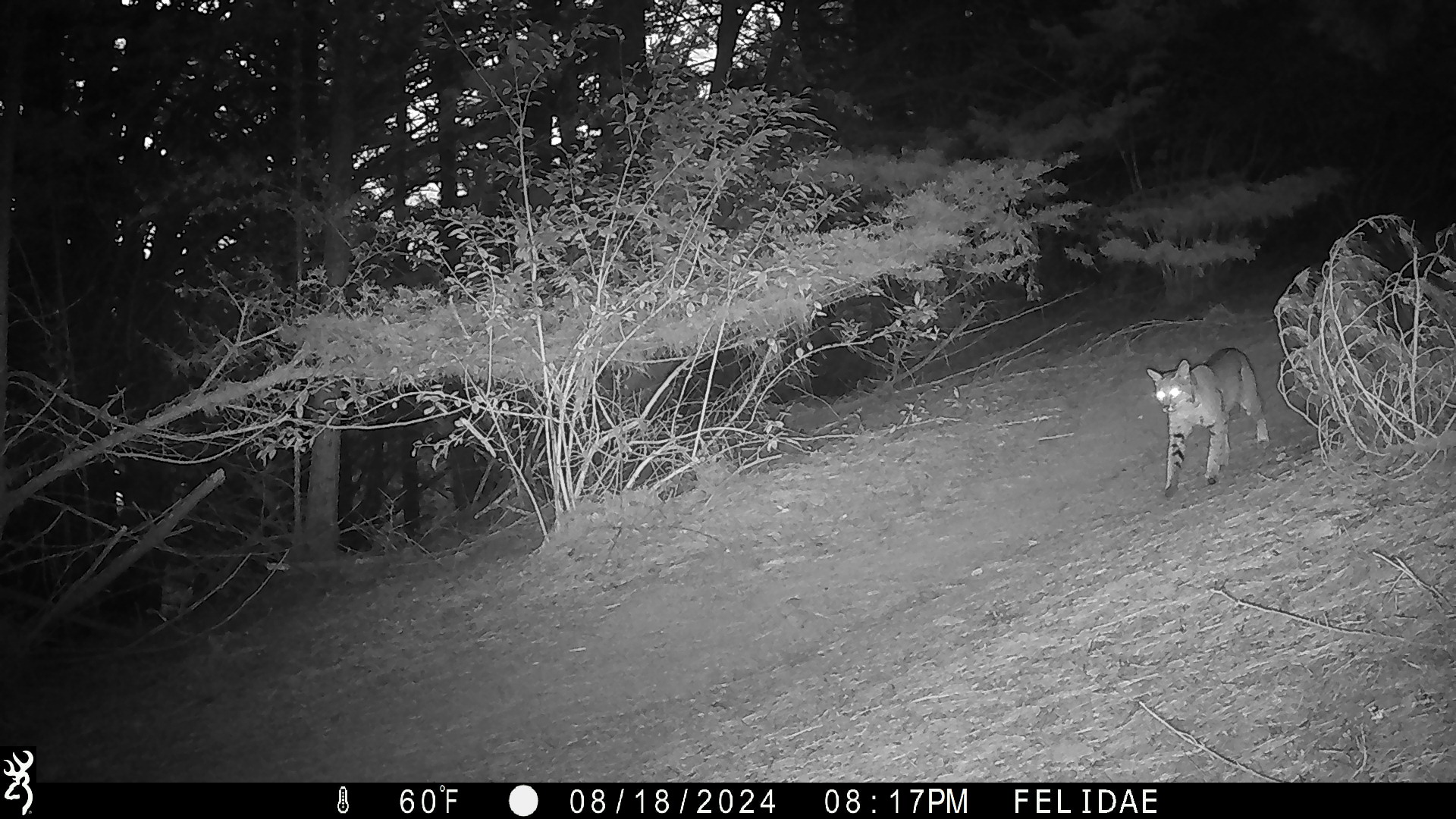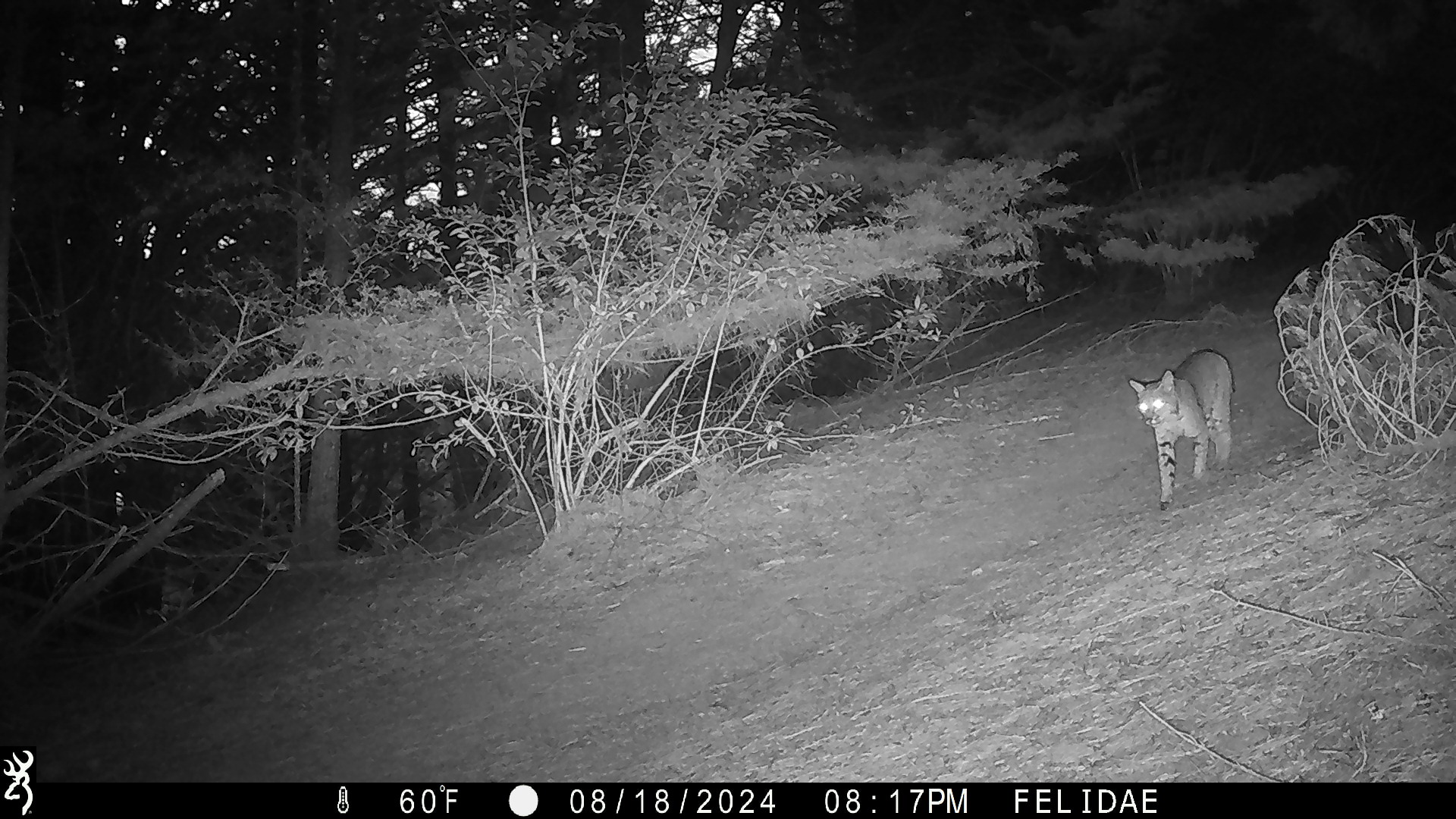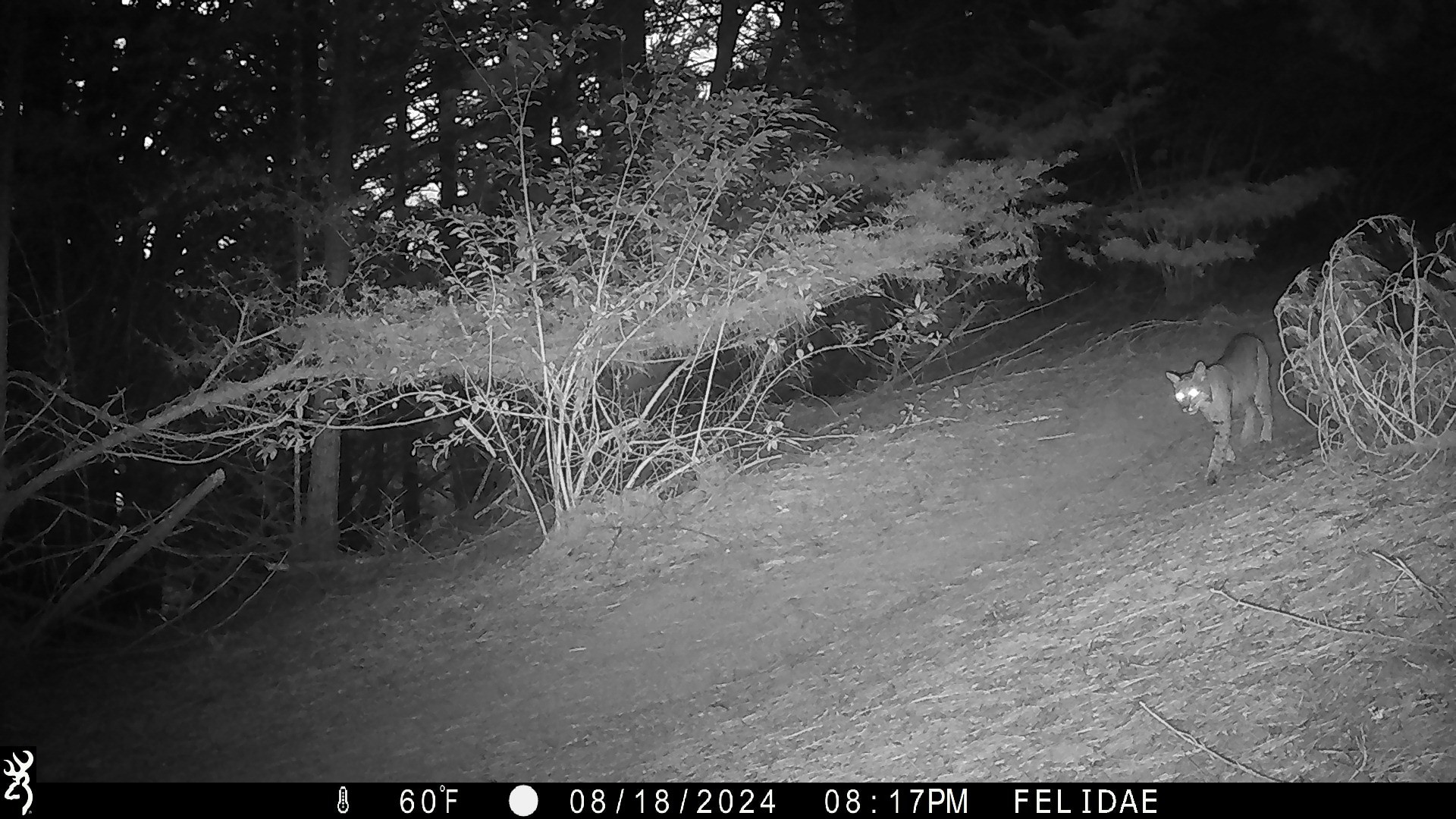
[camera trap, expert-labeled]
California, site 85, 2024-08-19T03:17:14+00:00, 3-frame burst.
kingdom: Animalia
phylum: Chordata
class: Mammalia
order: Carnivora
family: Felidae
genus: Lynx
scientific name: Lynx rufus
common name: bobcat